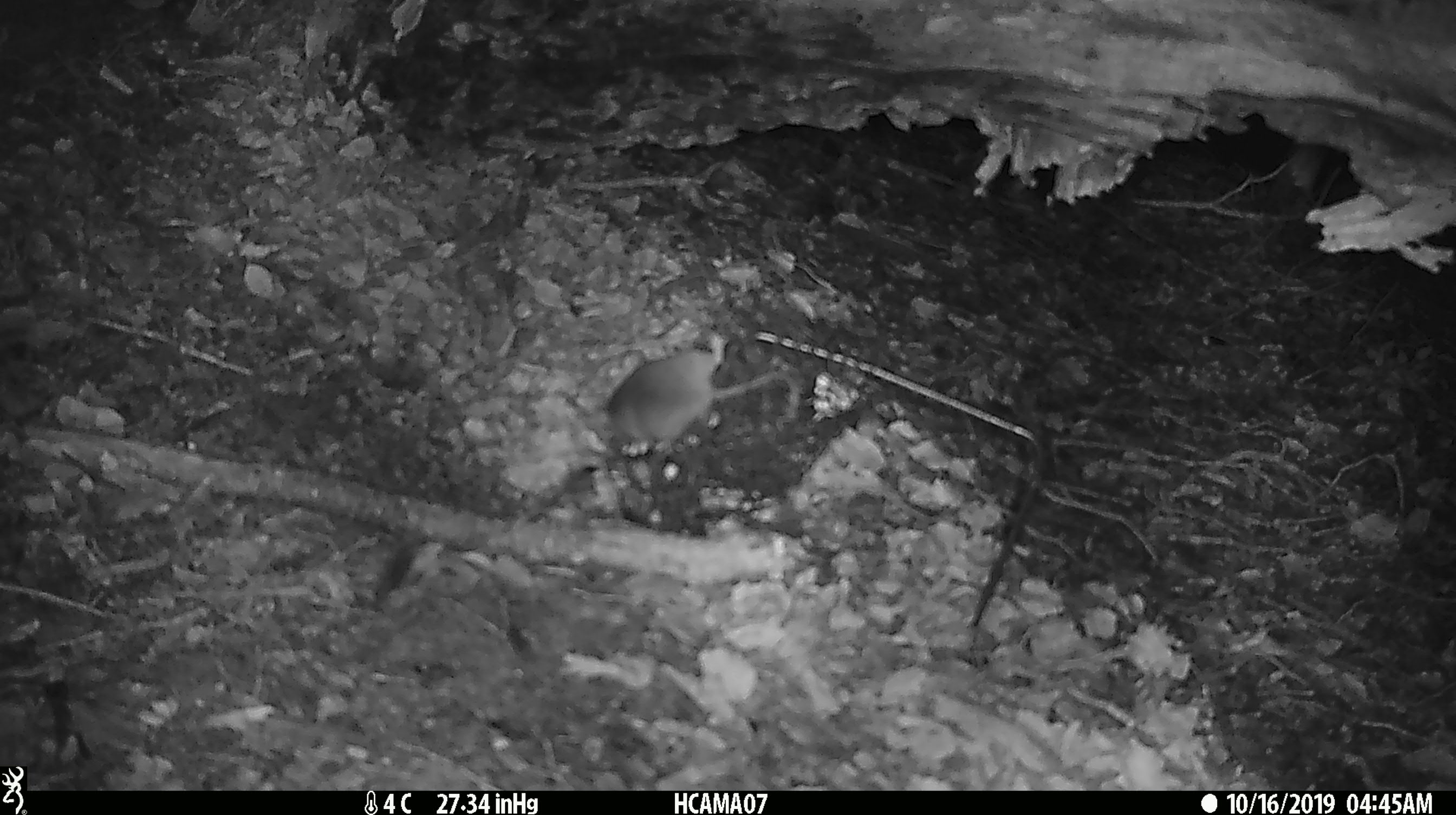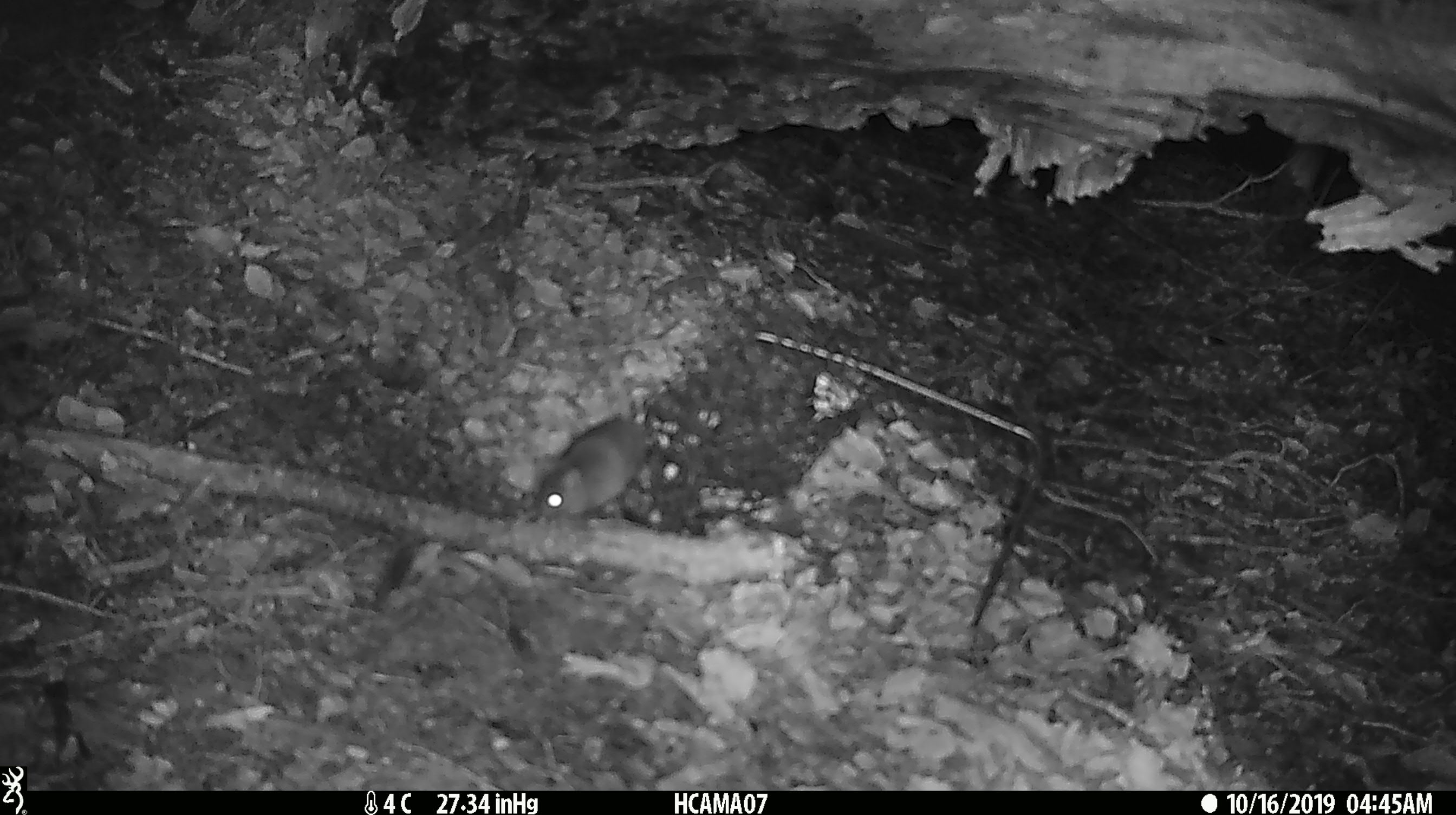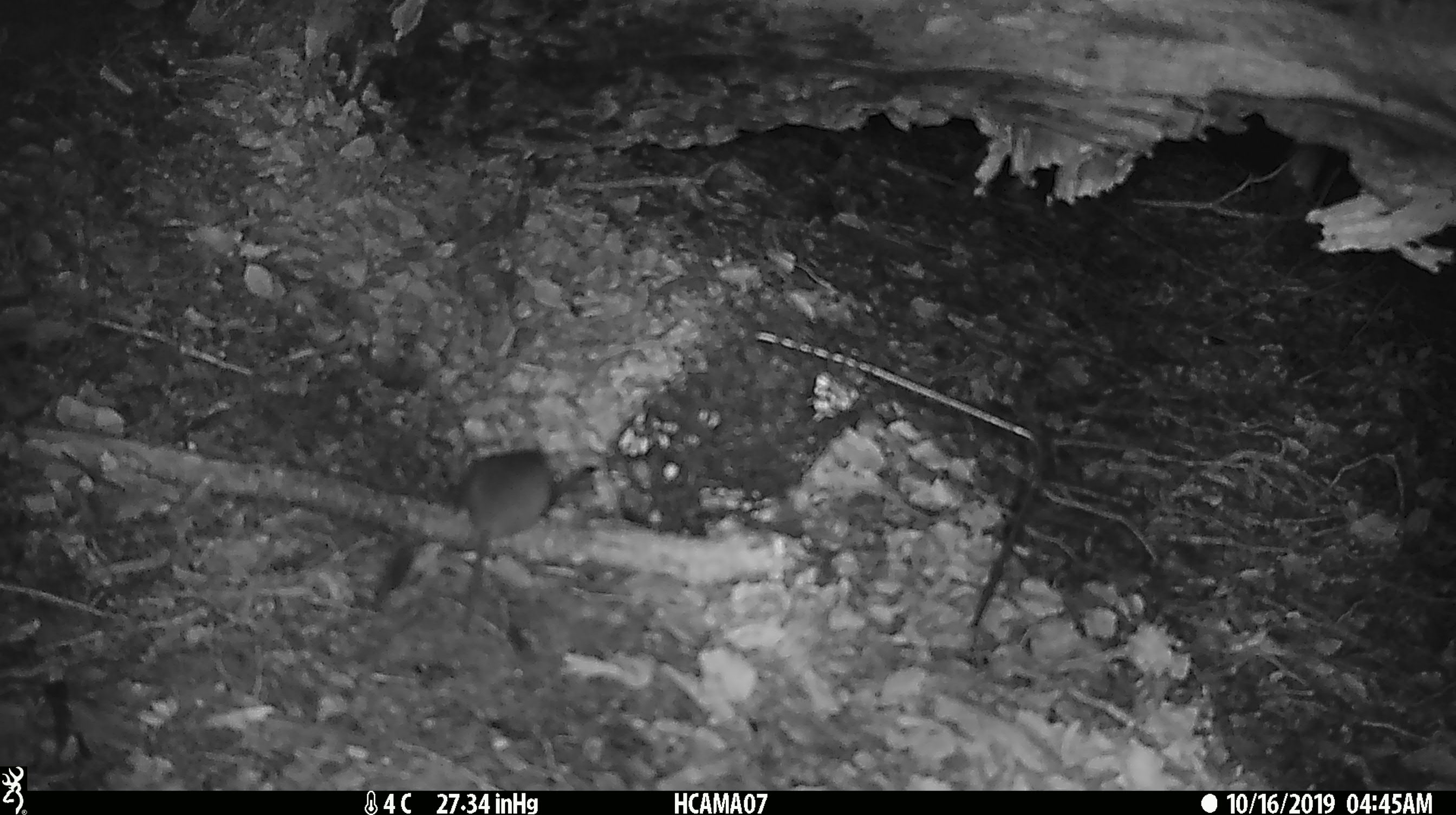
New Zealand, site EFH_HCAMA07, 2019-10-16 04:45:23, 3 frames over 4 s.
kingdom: Animalia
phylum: Chordata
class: Mammalia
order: Rodentia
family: Muridae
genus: Mus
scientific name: Mus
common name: mouse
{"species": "mouse (Mus)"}